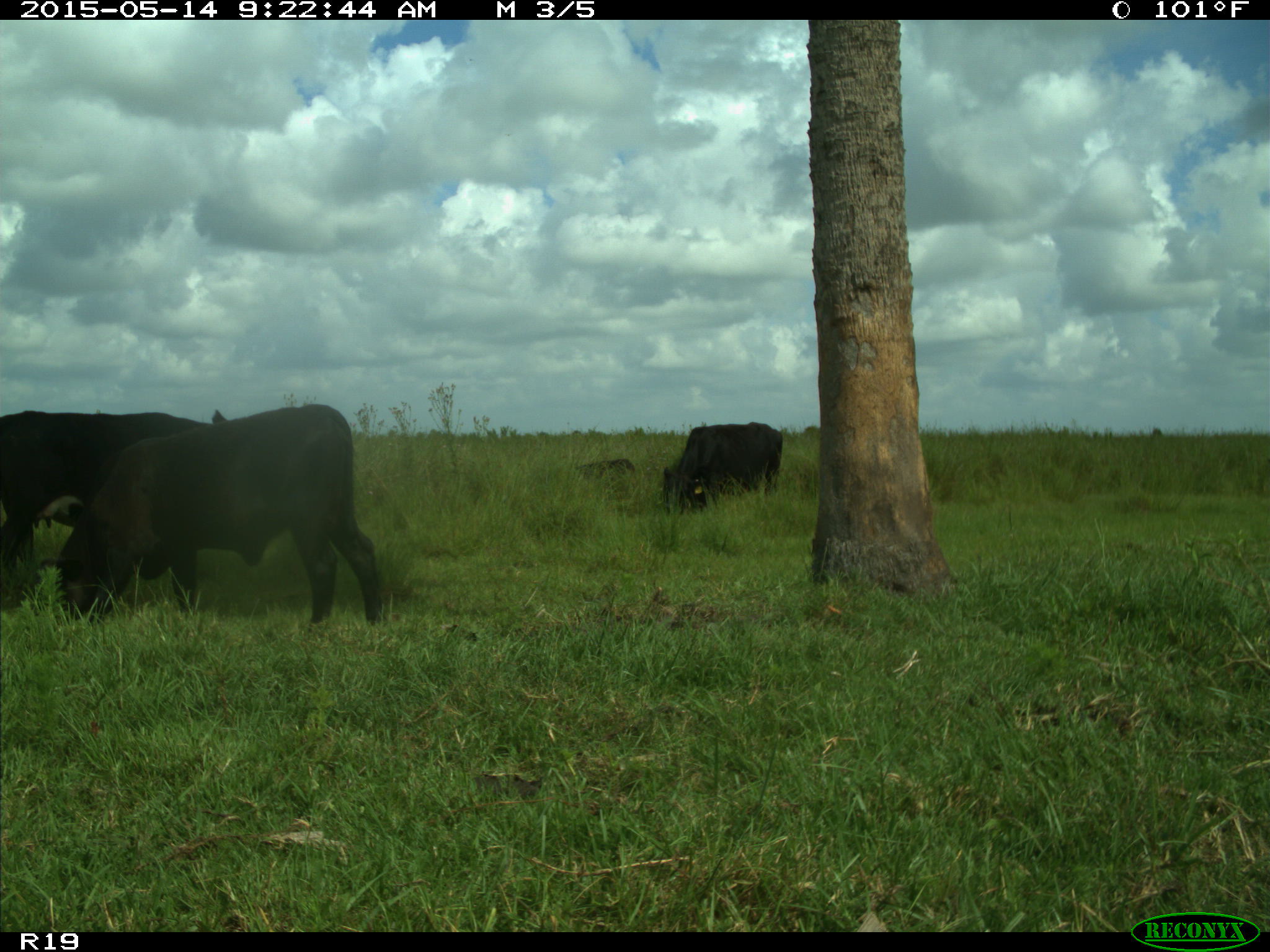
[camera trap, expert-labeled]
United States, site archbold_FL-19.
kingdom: Animalia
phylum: Chordata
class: Mammalia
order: Artiodactyla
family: Bovidae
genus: Bos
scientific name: Bos taurus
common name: domestic cow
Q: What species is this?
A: Bos taurus (domestic cow).